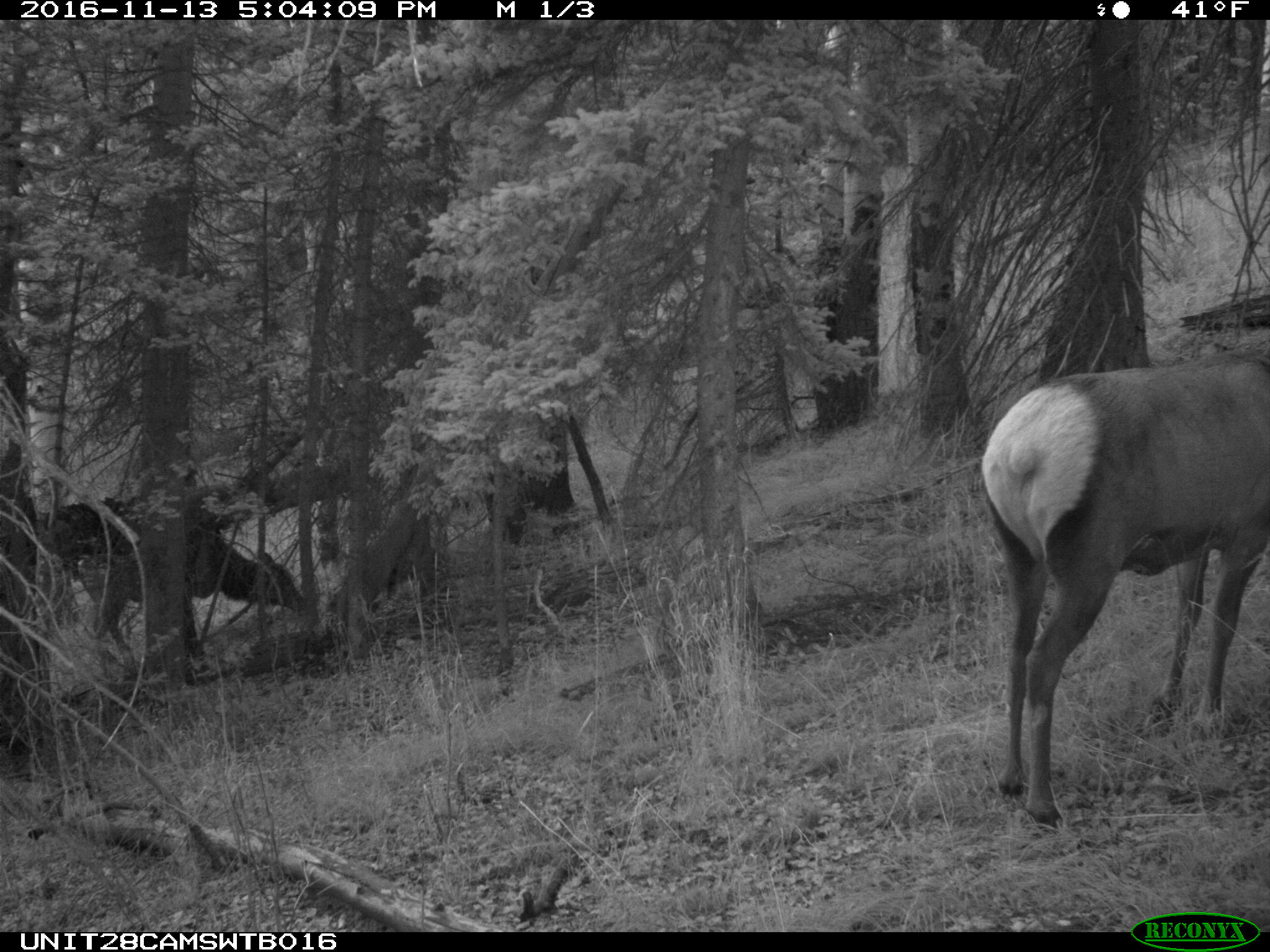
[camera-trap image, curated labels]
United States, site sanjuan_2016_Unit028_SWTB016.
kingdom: Animalia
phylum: Chordata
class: Mammalia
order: Artiodactyla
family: Cervidae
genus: Cervus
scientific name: Cervus elaphus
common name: red deer